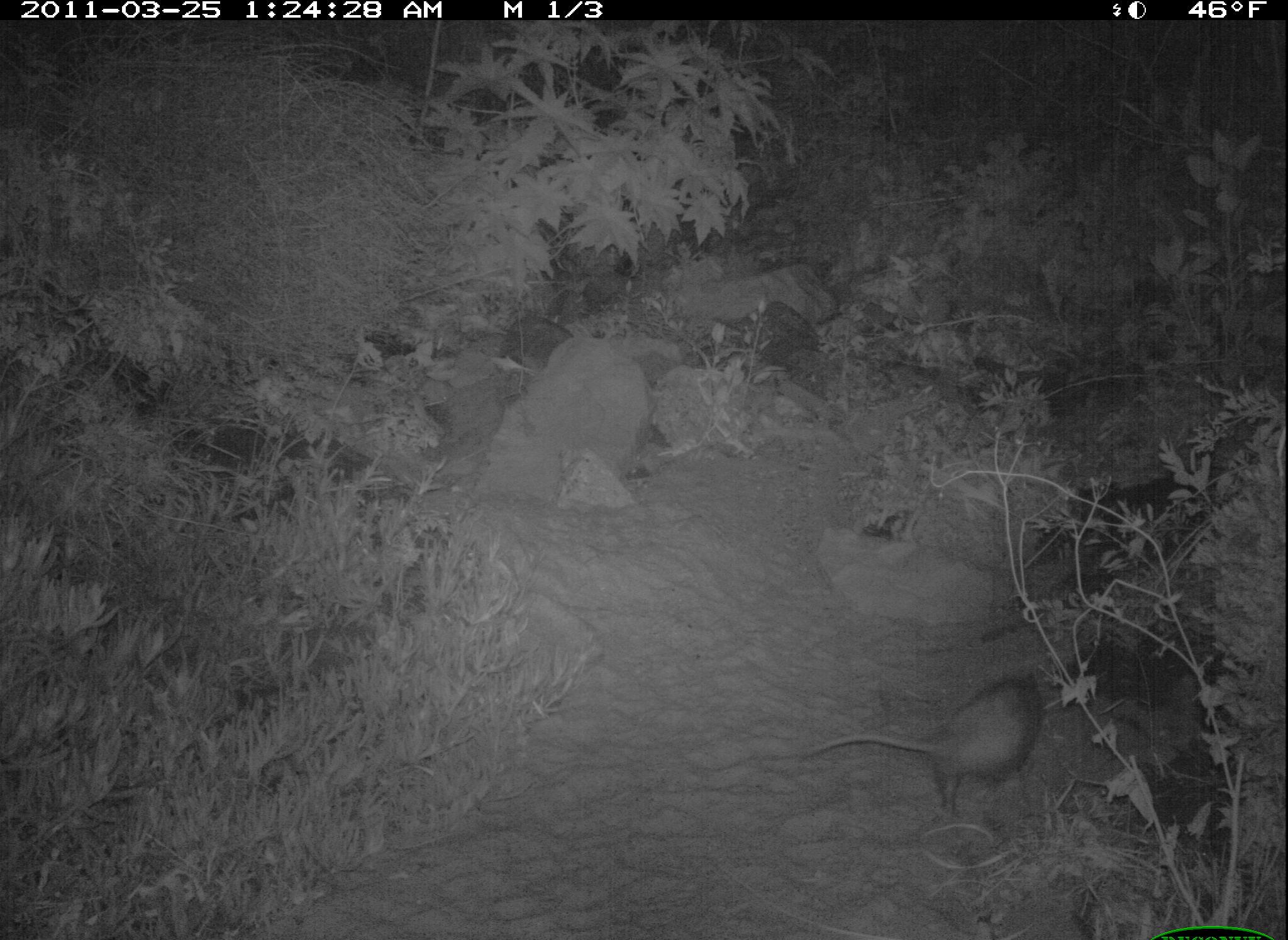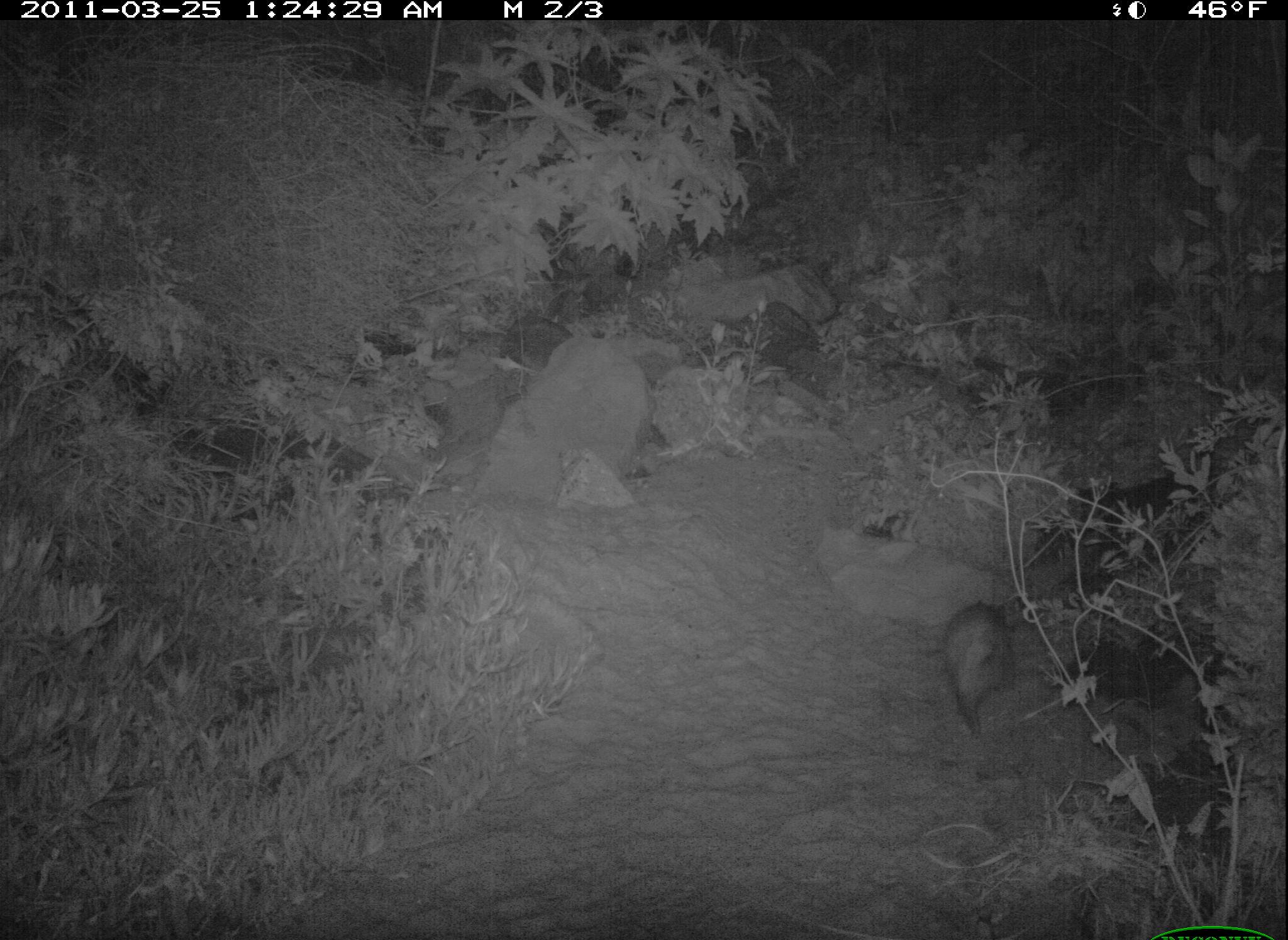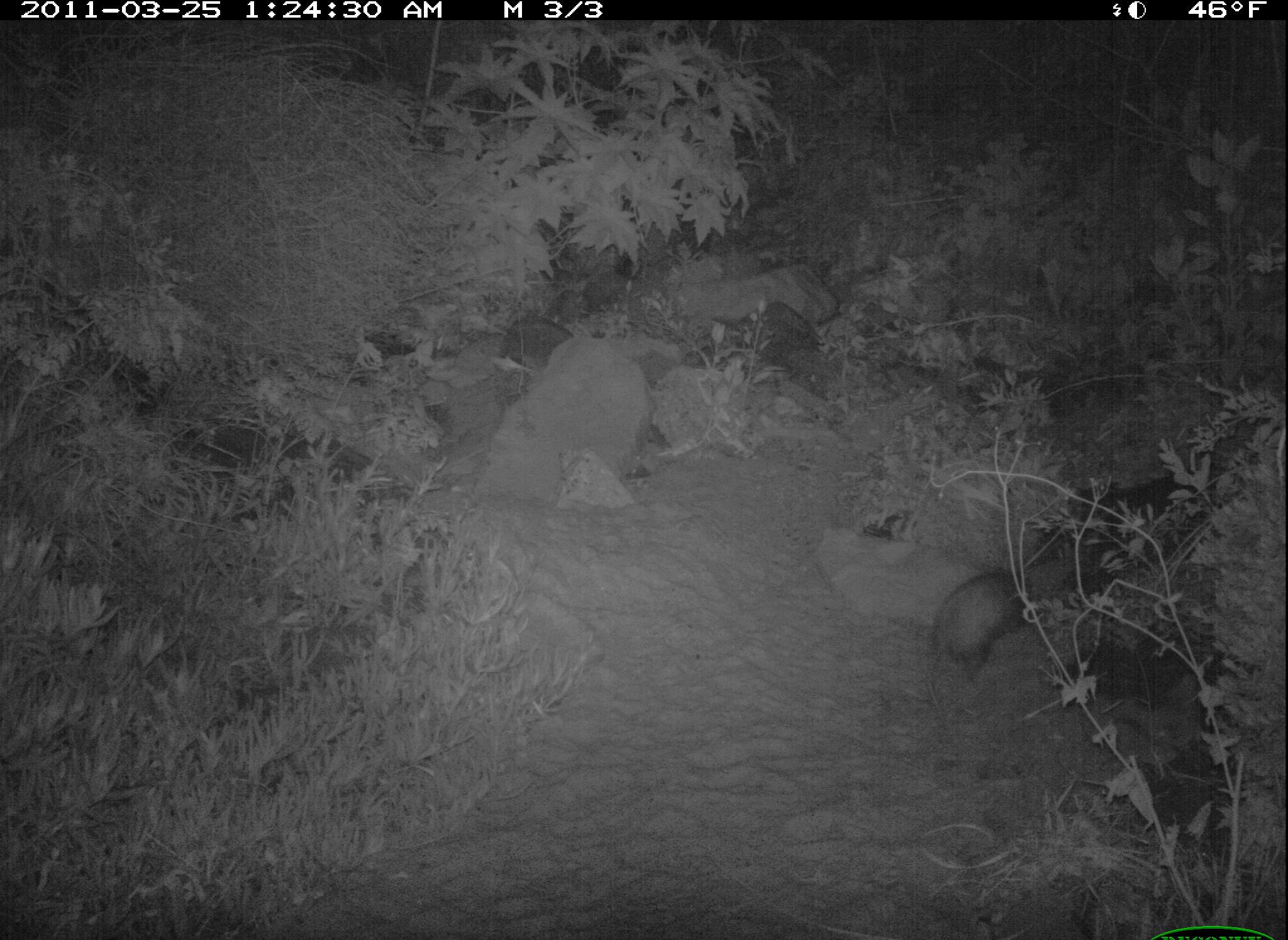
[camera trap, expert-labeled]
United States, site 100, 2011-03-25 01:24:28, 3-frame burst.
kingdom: Animalia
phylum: Chordata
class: Mammalia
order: Didelphimorphia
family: Didelphidae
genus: Didelphis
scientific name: Didelphis virginiana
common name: virginia opossum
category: opossum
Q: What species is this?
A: Opossum (virginia opossum) (Didelphis virginiana).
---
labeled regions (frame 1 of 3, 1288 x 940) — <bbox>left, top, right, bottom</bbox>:
opossum: <bbox>794, 665, 1056, 830</bbox>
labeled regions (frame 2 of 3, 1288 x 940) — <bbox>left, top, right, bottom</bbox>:
opossum: <bbox>932, 591, 1027, 734</bbox>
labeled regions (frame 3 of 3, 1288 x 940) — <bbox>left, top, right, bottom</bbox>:
opossum: <bbox>887, 511, 1088, 699</bbox>